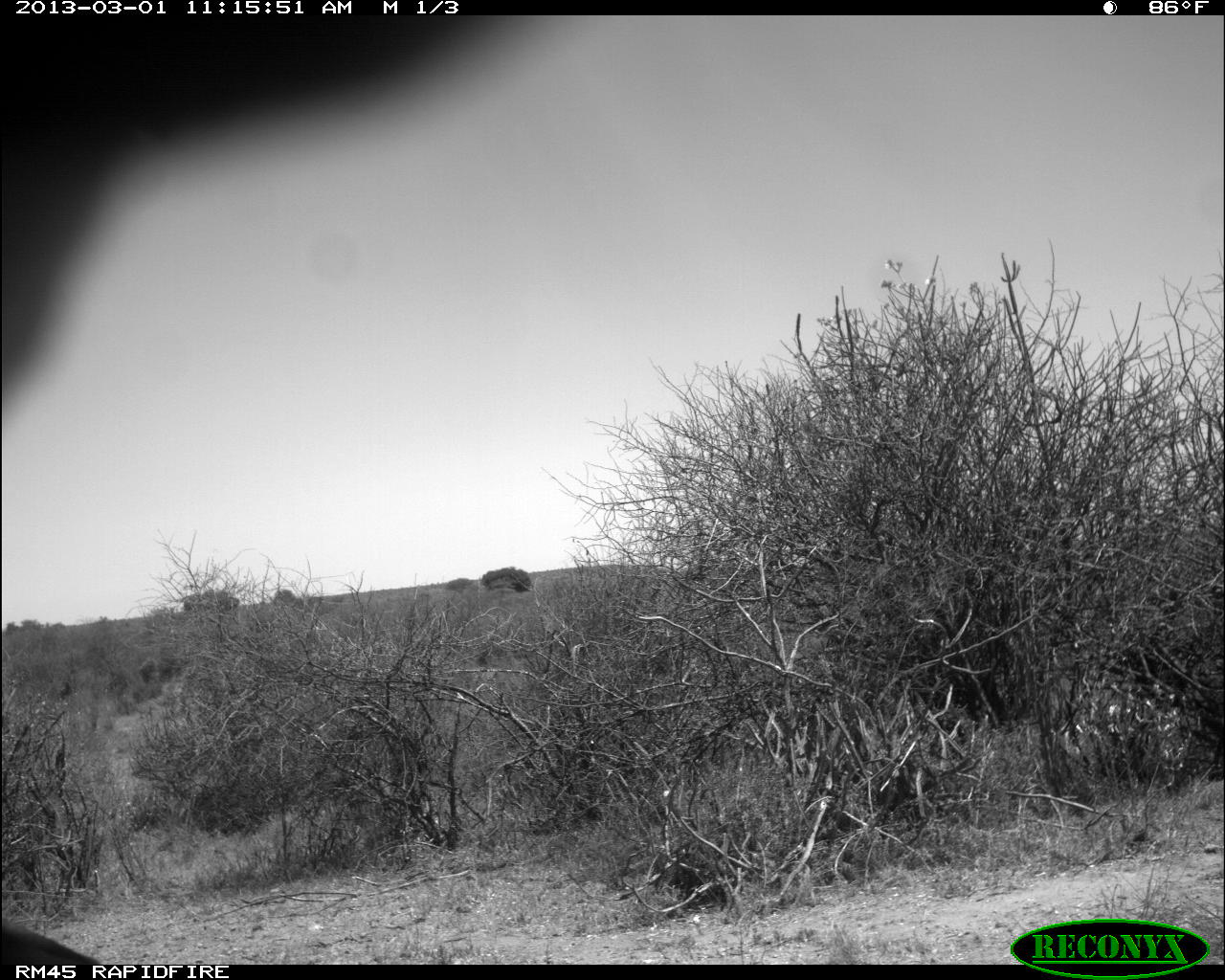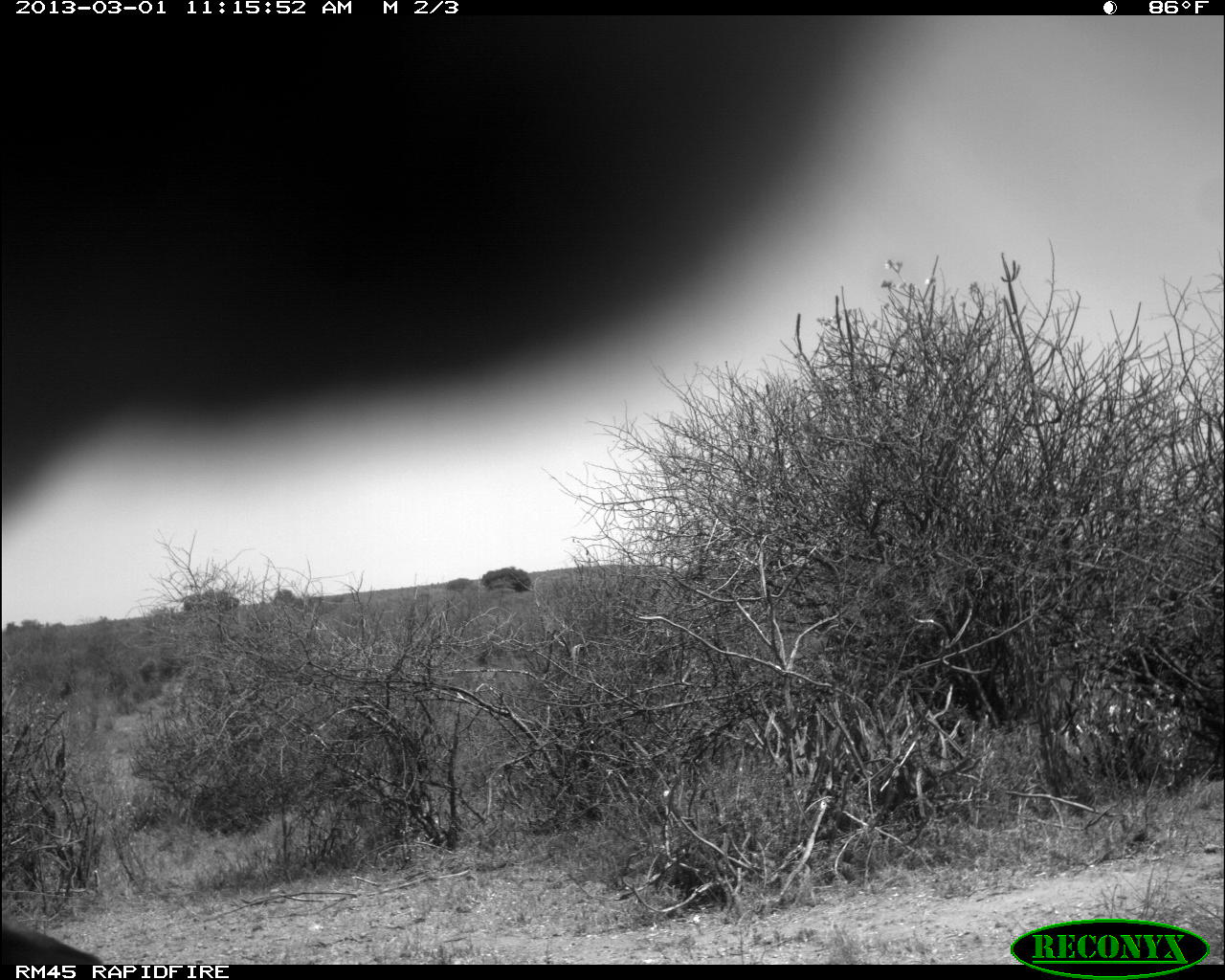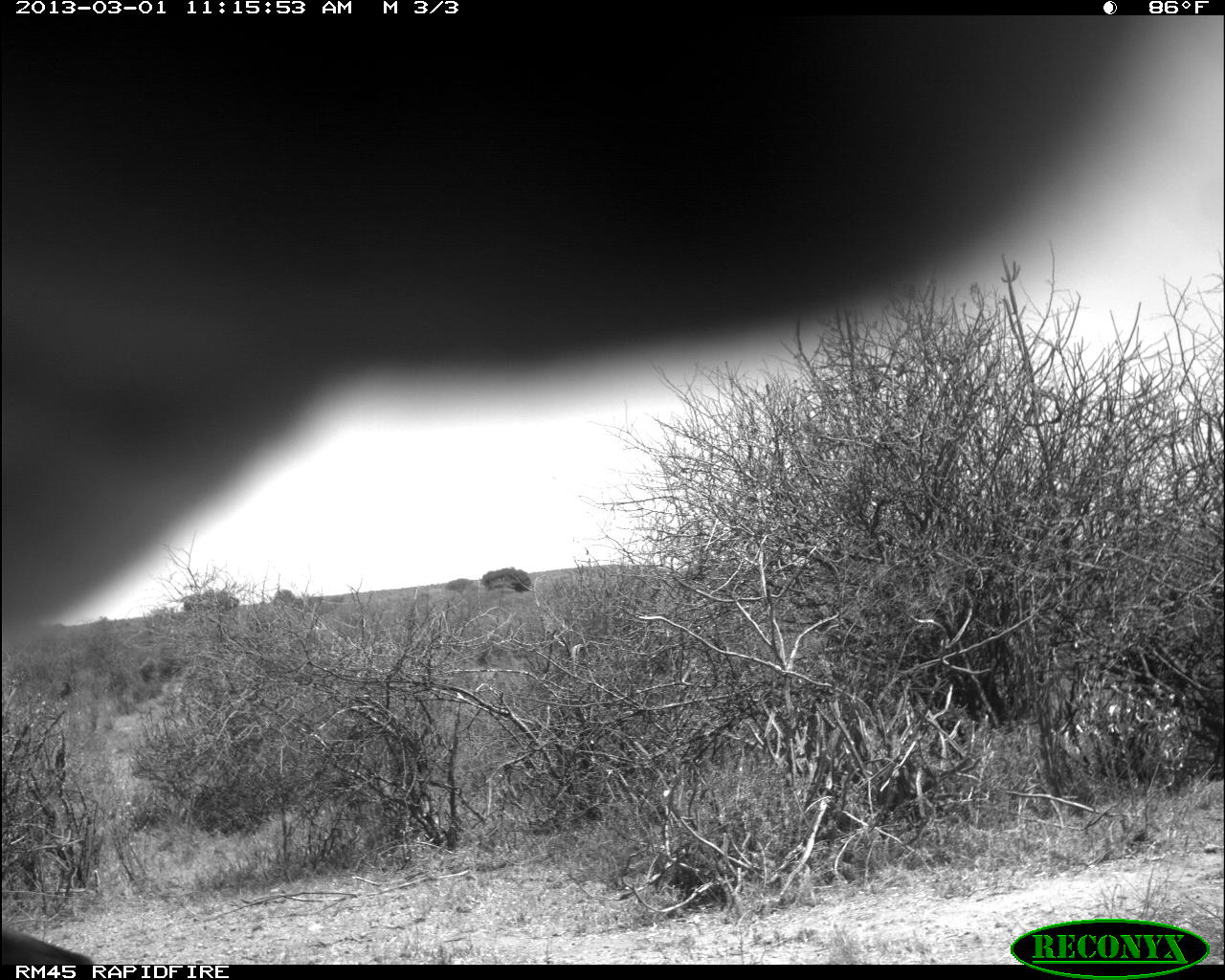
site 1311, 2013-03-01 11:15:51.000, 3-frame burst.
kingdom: Animalia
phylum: Chordata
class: Mammalia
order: Artiodactyla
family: Bovidae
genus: Aepyceros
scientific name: Aepyceros melampus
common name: impala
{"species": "Aepyceros melampus (impala)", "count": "1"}